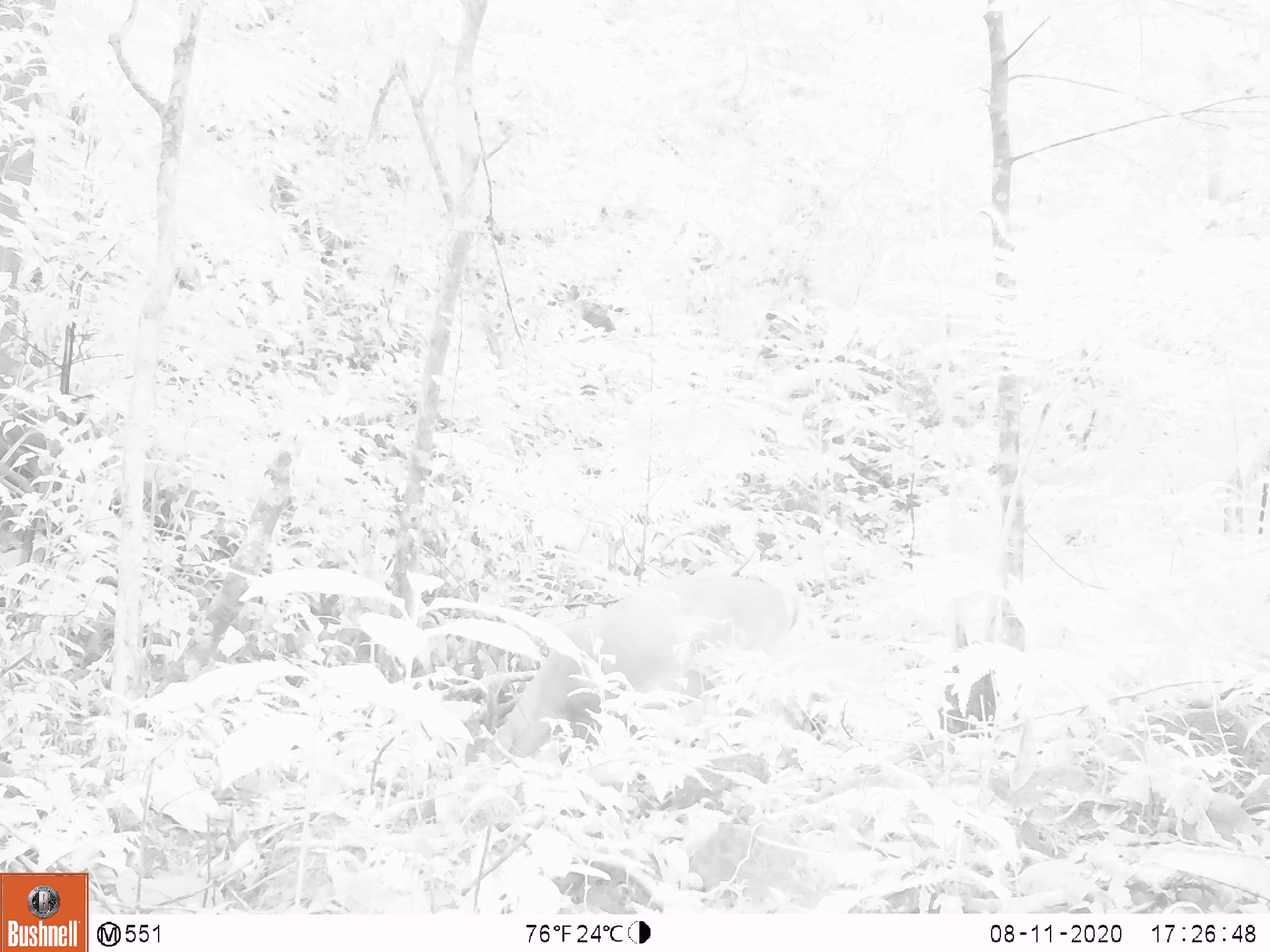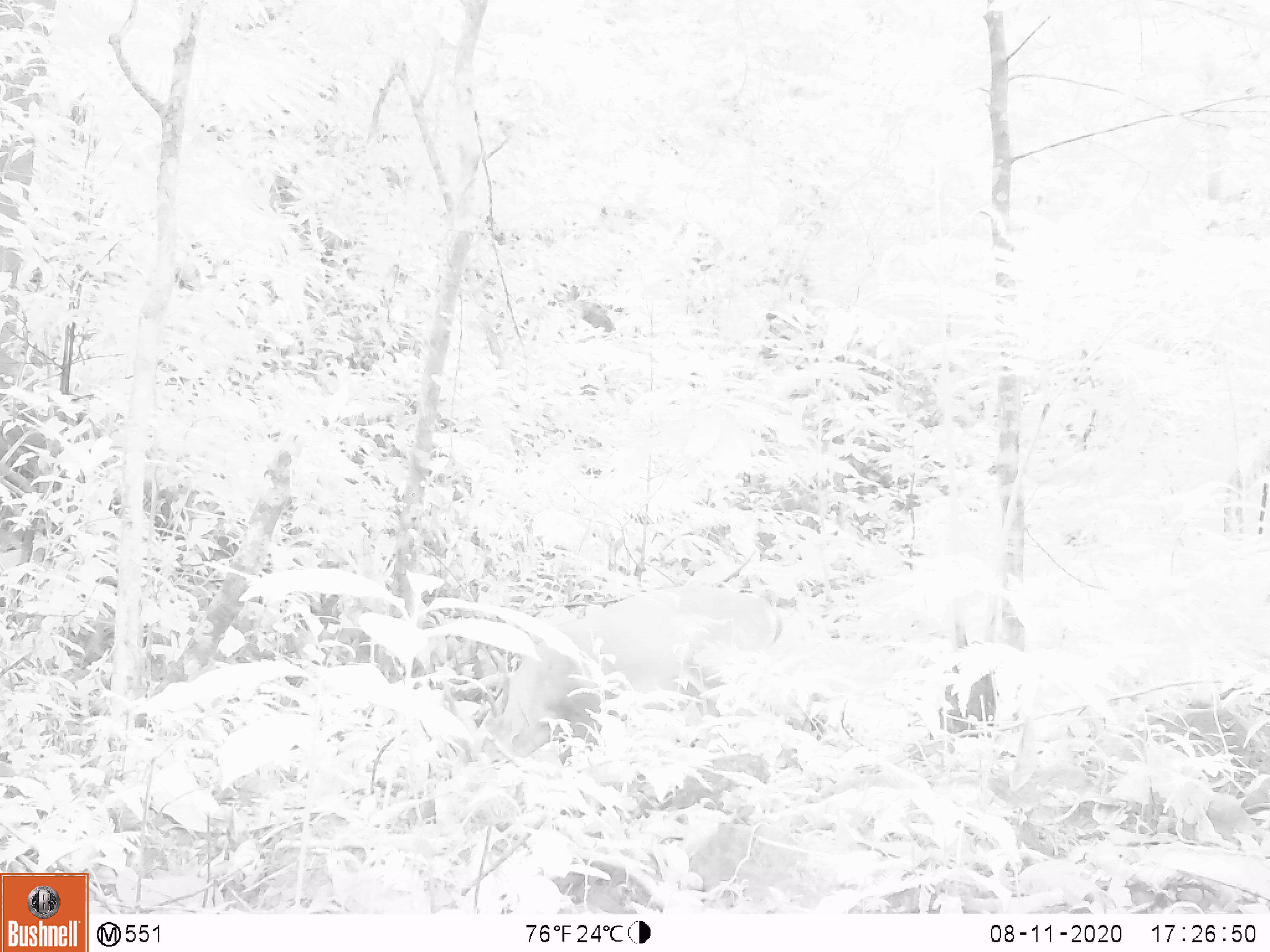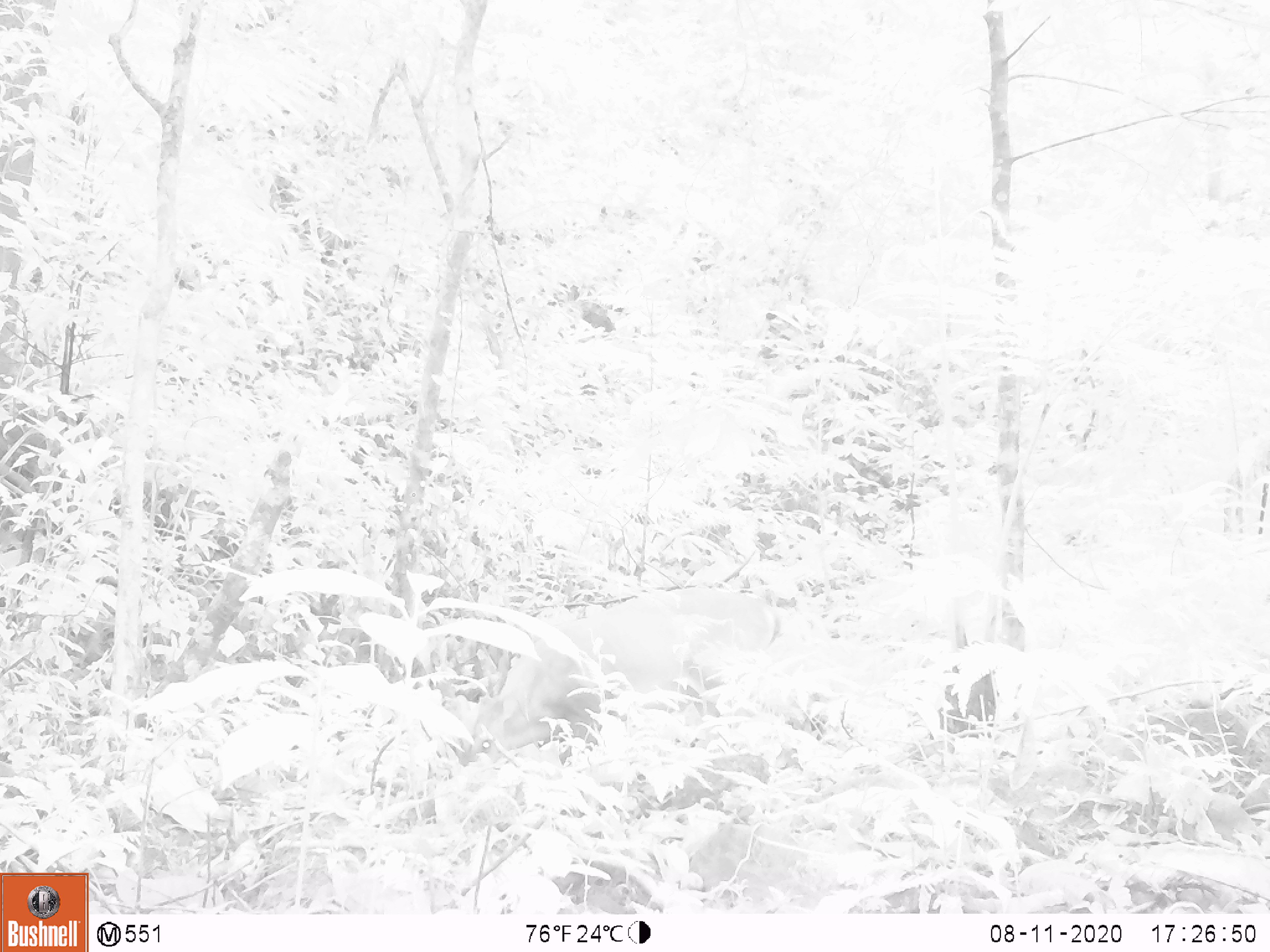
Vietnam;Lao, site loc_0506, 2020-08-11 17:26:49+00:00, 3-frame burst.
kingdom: Animalia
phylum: Chordata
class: Mammalia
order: Artiodactyla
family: Cervidae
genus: Muntiacus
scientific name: Muntiacus vuquangensis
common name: large-antlered muntjac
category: large antlered muntjac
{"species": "large antlered muntjac (large-antlered muntjac) (Muntiacus vuquangensis)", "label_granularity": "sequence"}